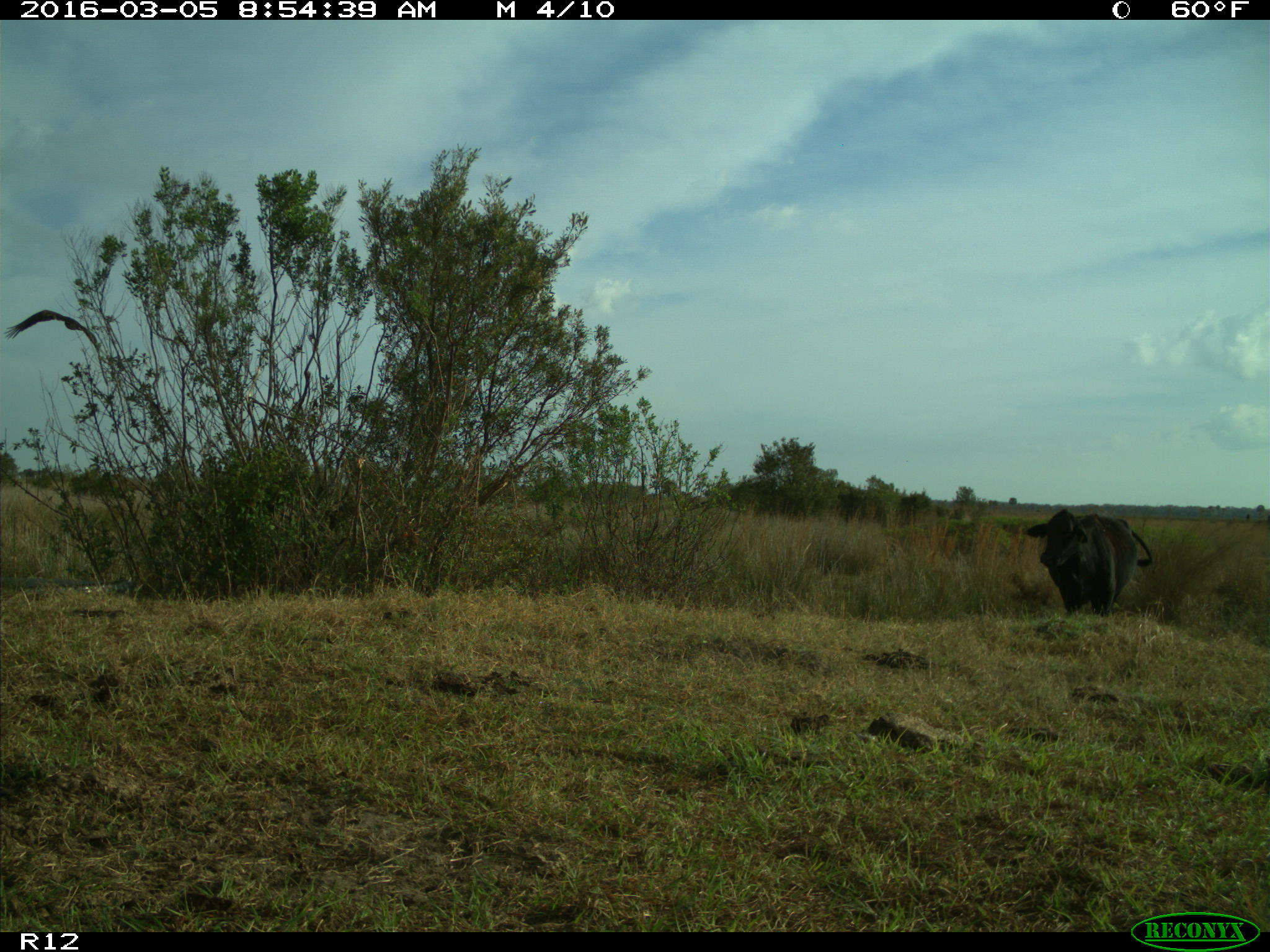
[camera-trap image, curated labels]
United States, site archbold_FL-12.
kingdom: Animalia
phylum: Chordata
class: Mammalia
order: Artiodactyla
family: Bovidae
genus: Bos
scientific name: Bos taurus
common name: domestic cow